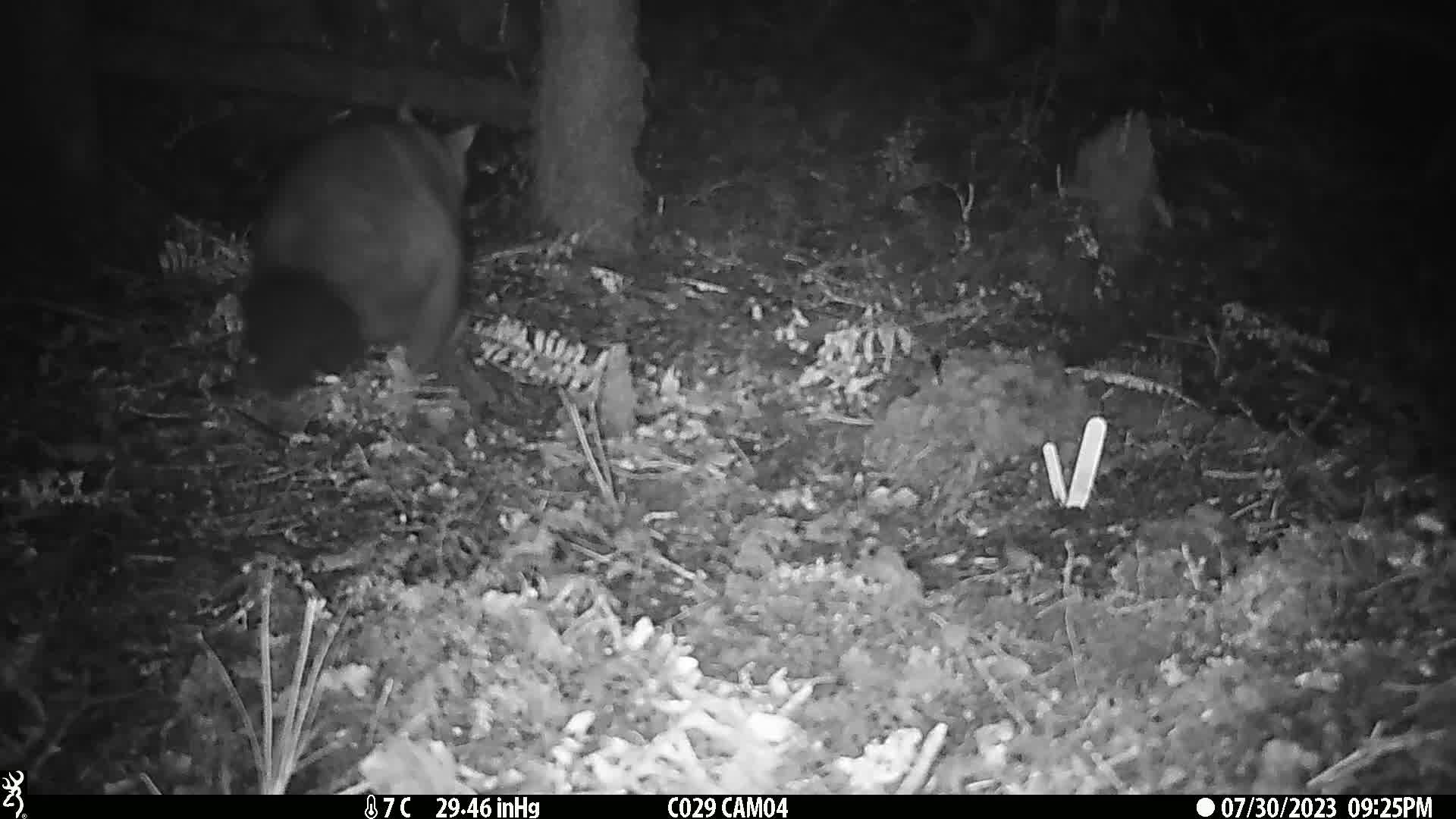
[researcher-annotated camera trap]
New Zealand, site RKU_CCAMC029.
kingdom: Animalia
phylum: Chordata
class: Mammalia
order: Diprotodontia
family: Phalangeridae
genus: Trichosurus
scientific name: Trichosurus vulpecula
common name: common brushtail possum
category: possum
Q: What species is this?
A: Possum (common brushtail possum) (Trichosurus vulpecula).